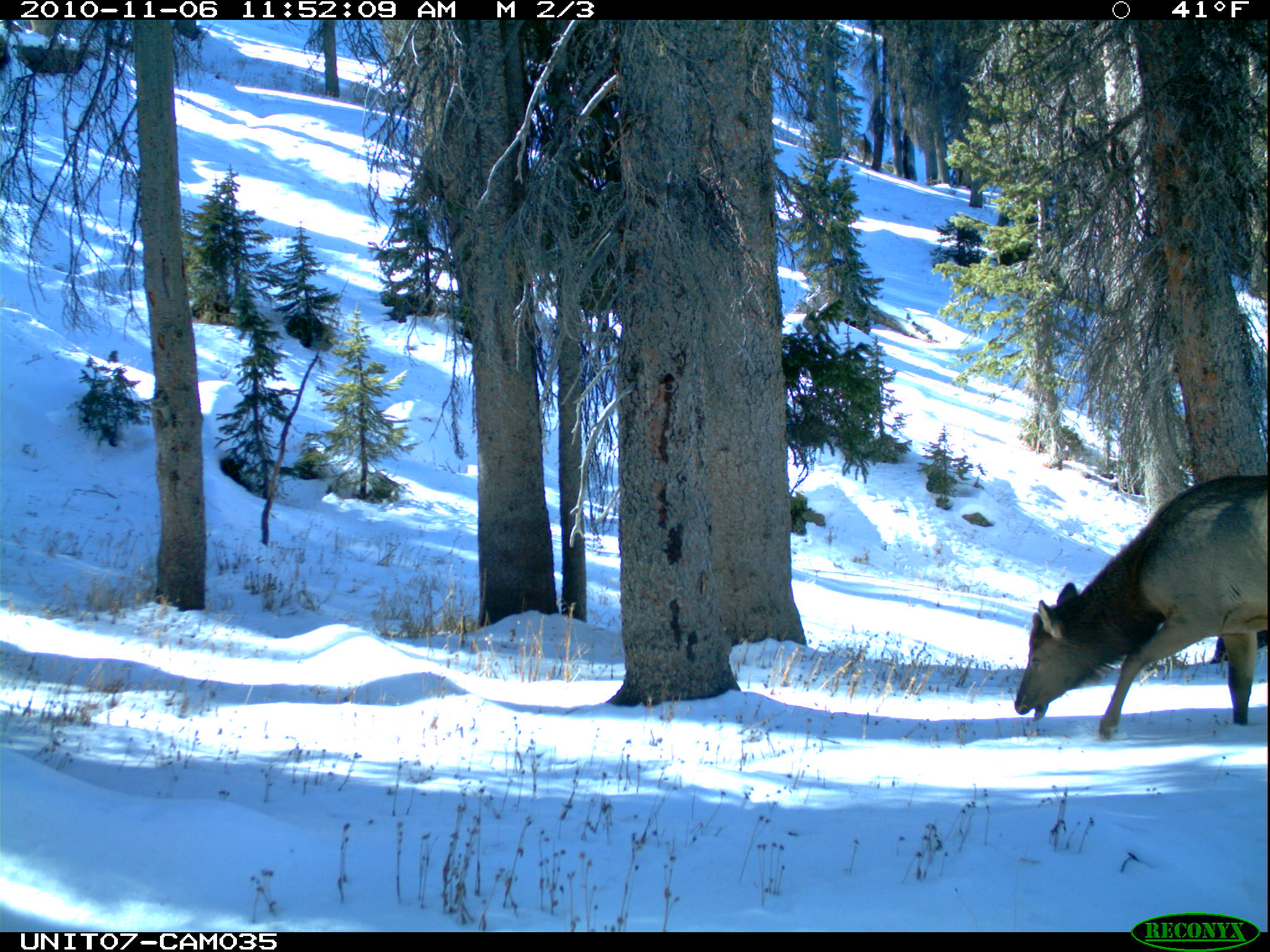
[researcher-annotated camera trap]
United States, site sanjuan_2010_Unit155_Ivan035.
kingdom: Animalia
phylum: Chordata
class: Mammalia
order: Artiodactyla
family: Cervidae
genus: Cervus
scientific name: Cervus elaphus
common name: red deer